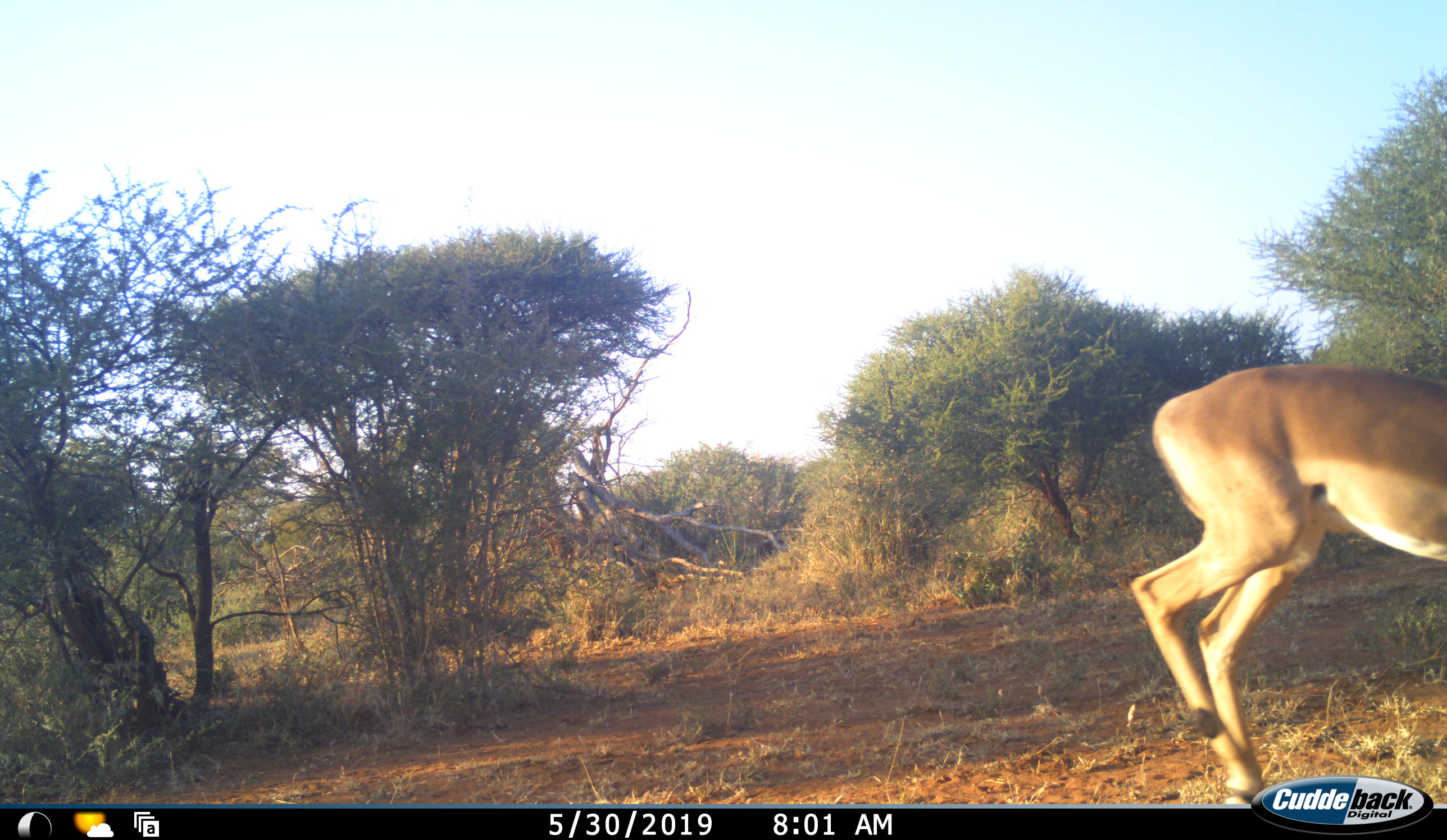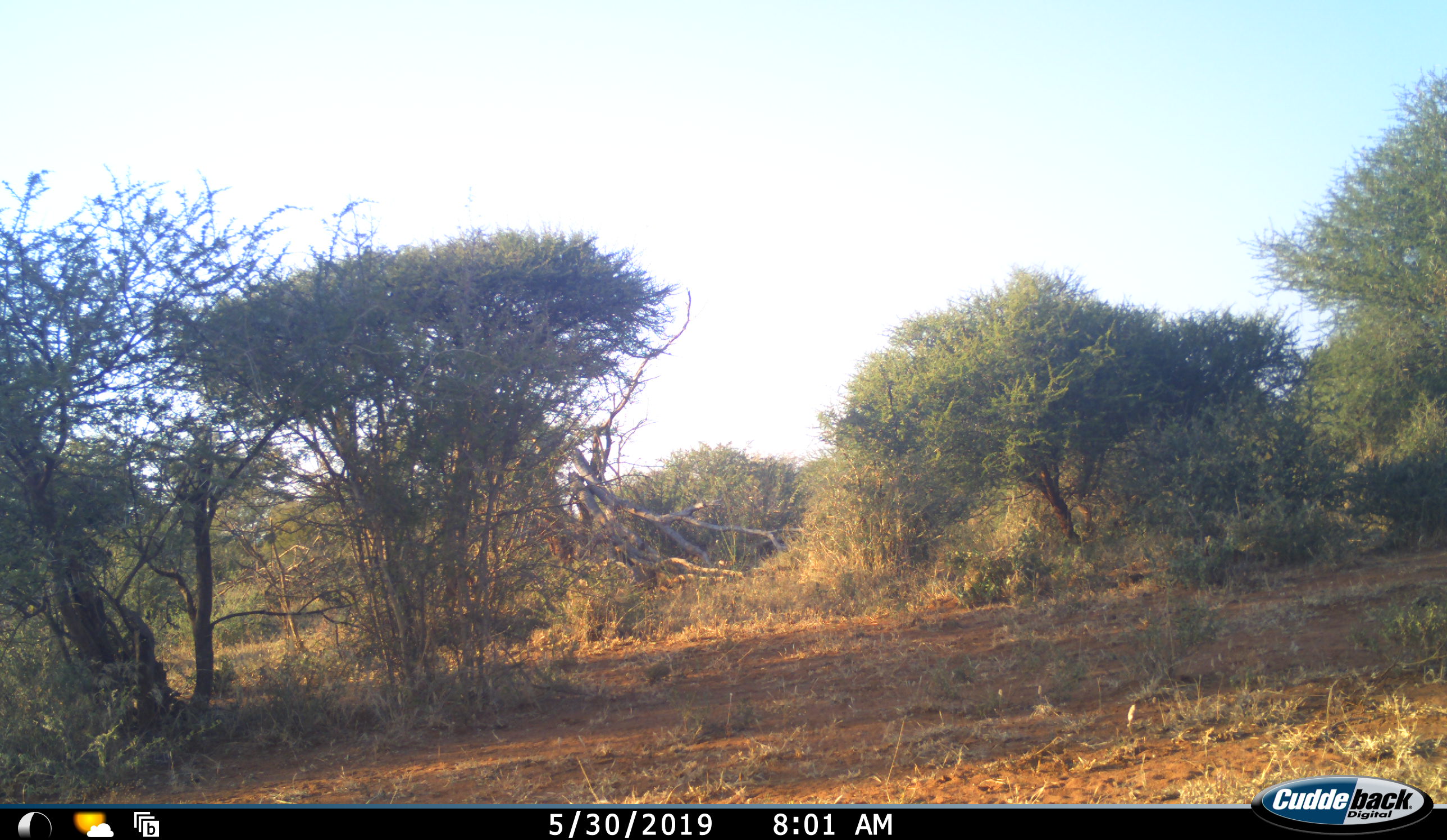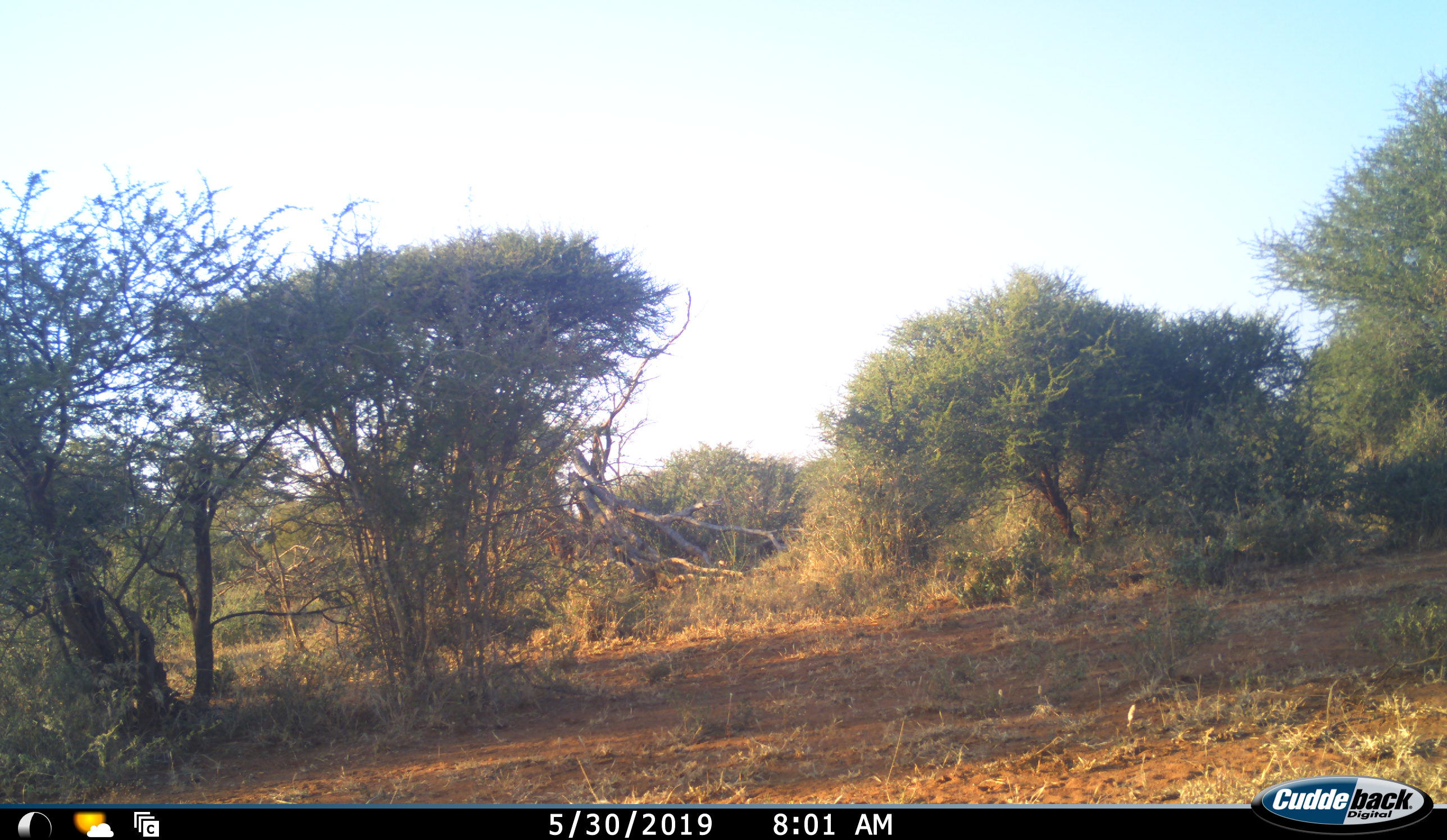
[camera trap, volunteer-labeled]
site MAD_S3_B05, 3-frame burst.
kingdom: Animalia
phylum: Chordata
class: Mammalia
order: Artiodactyla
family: Bovidae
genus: Aepyceros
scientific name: Aepyceros melampus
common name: impala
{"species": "impala (Aepyceros melampus)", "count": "1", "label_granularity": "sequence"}